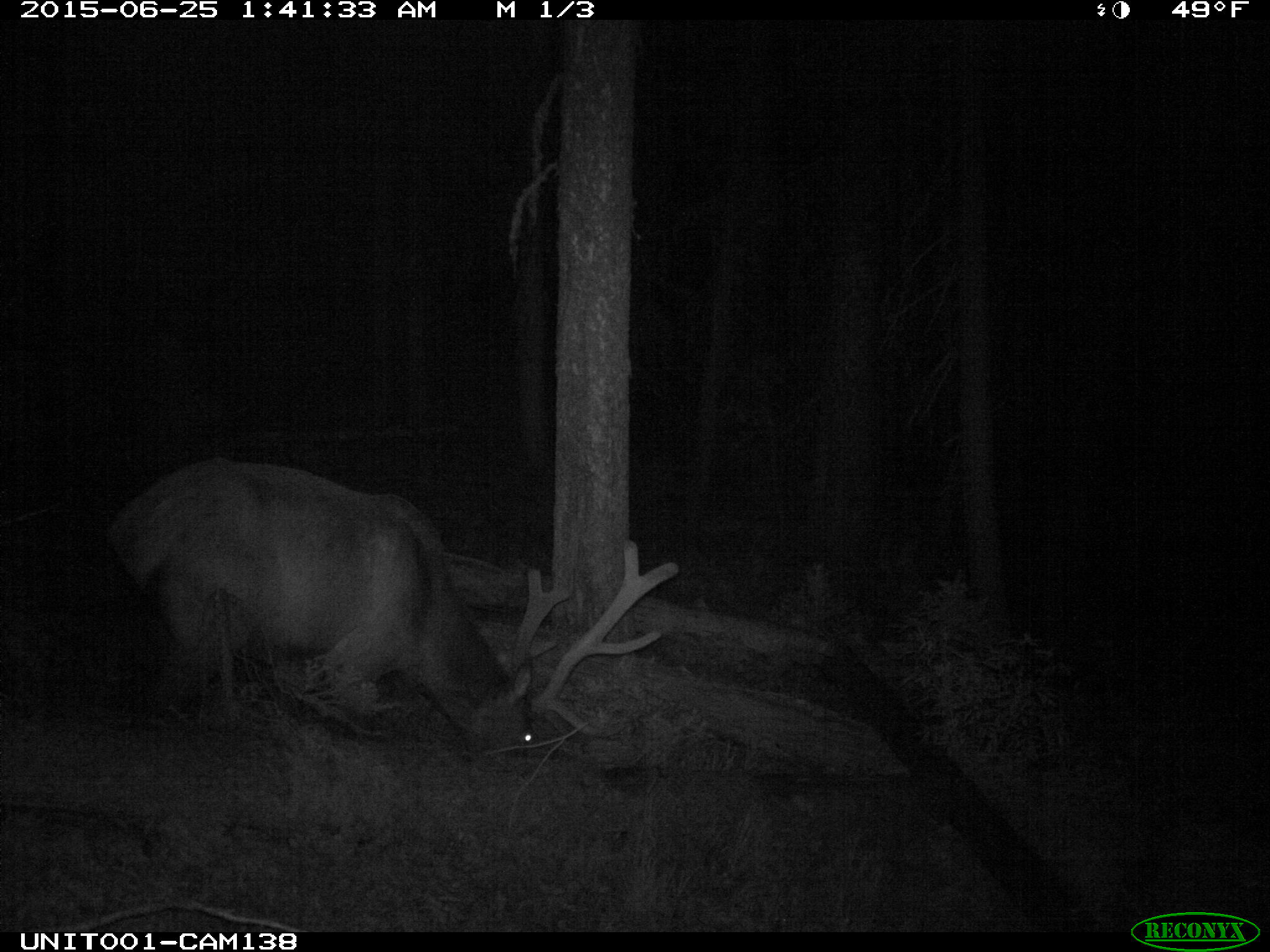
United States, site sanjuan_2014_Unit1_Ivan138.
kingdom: Animalia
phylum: Chordata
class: Mammalia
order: Artiodactyla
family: Cervidae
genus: Cervus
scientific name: Cervus elaphus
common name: red deer